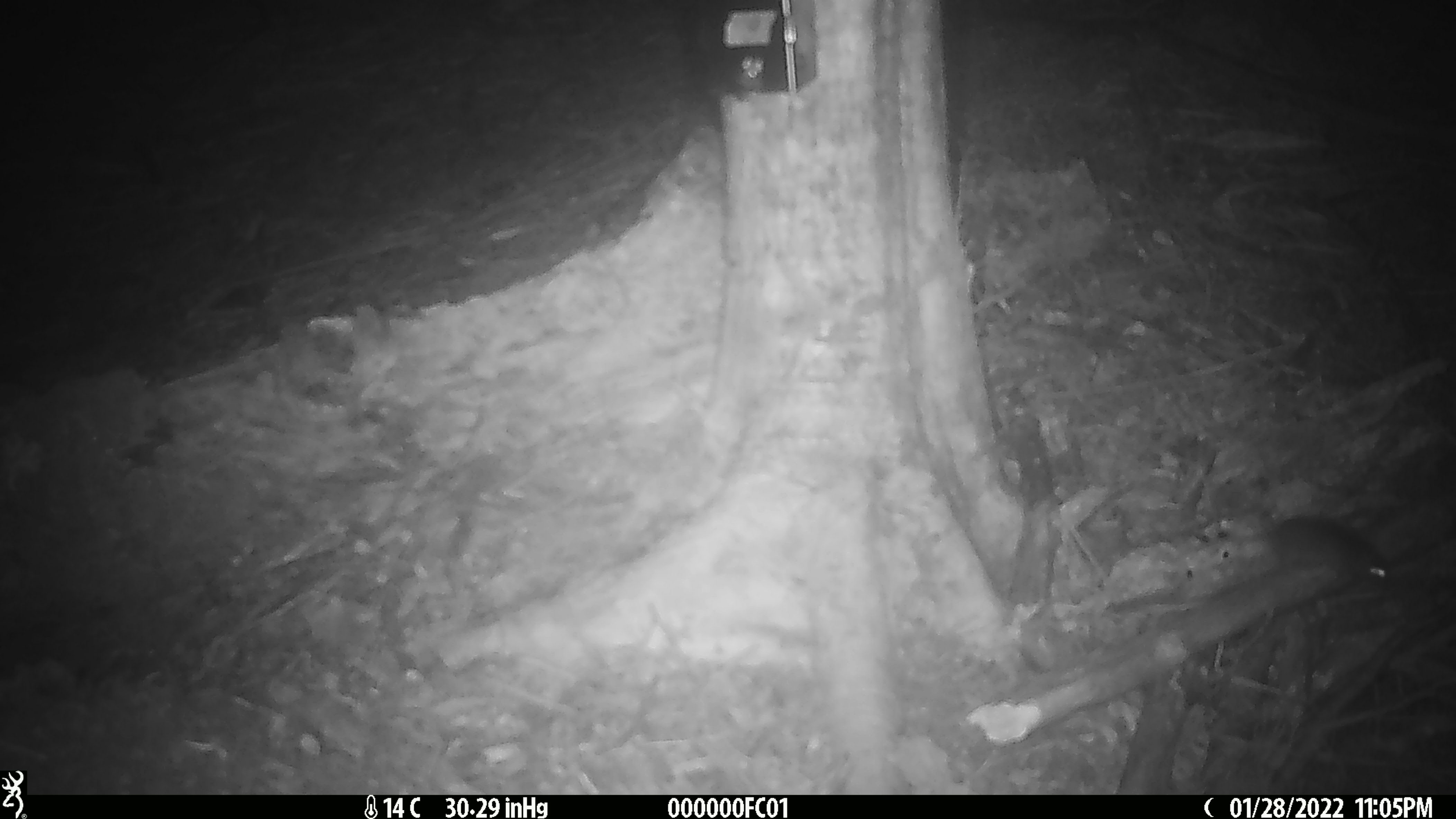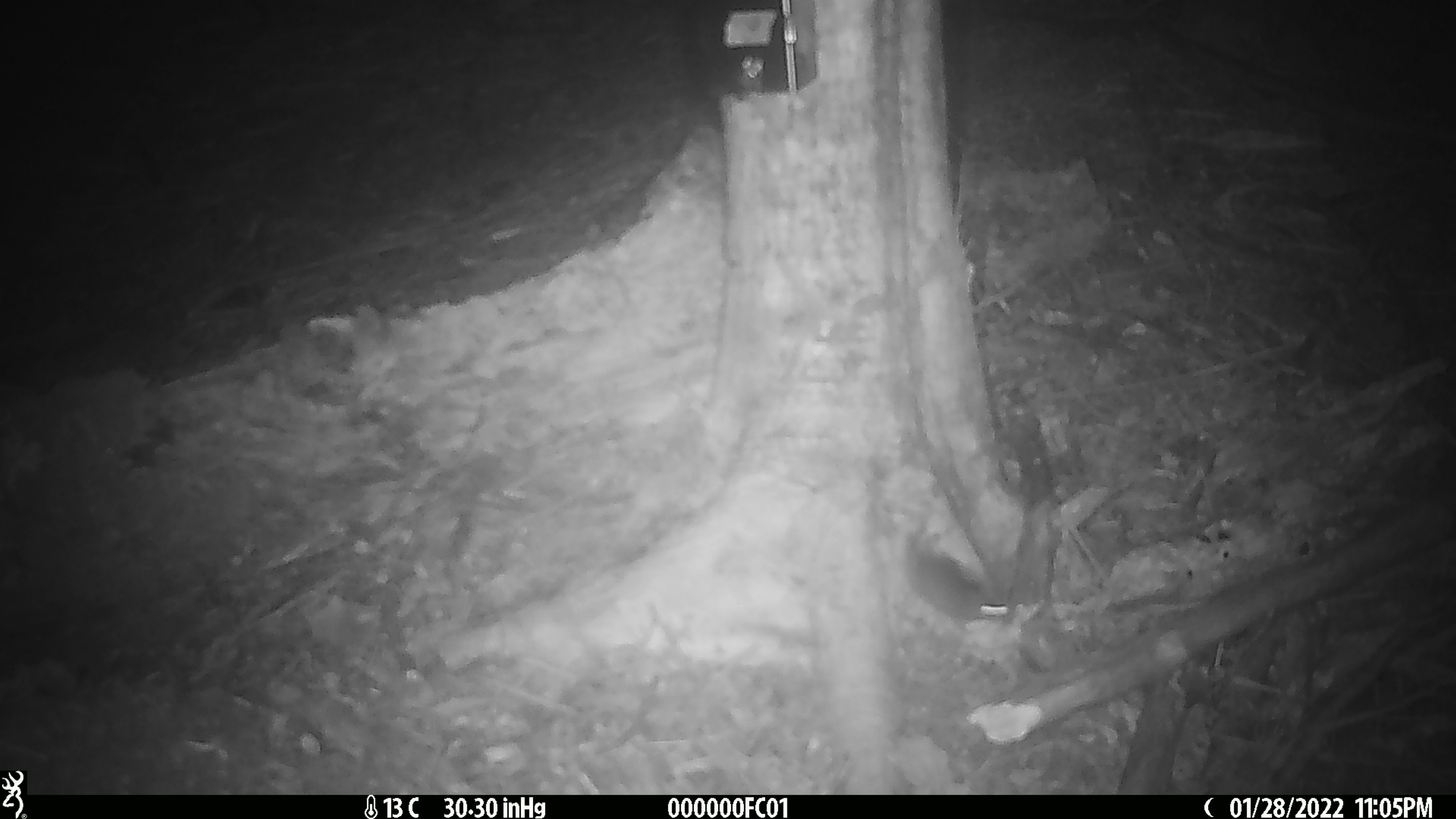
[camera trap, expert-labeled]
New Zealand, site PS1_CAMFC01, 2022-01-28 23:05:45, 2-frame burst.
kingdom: Animalia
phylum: Chordata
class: Mammalia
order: Rodentia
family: Muridae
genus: Mus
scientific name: Mus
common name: mouse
Mouse (Mus).